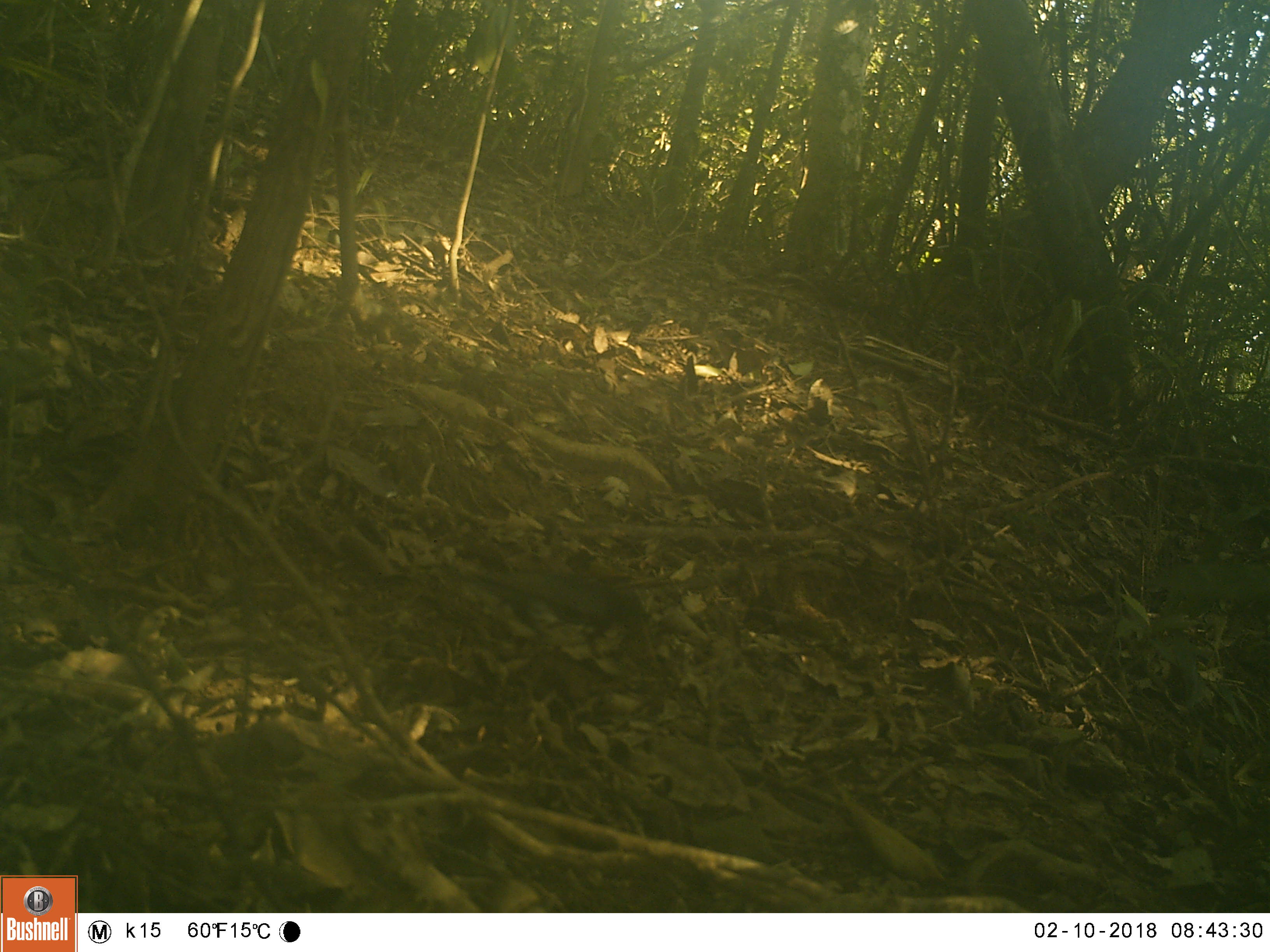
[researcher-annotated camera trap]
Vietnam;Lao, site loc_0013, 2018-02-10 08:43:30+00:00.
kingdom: Animalia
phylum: Chordata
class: Aves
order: Passeriformes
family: Turdidae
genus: Turdus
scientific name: Turdus cardis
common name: japanese thrush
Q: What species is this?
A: Japanese thrush (Turdus cardis).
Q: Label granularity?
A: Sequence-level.